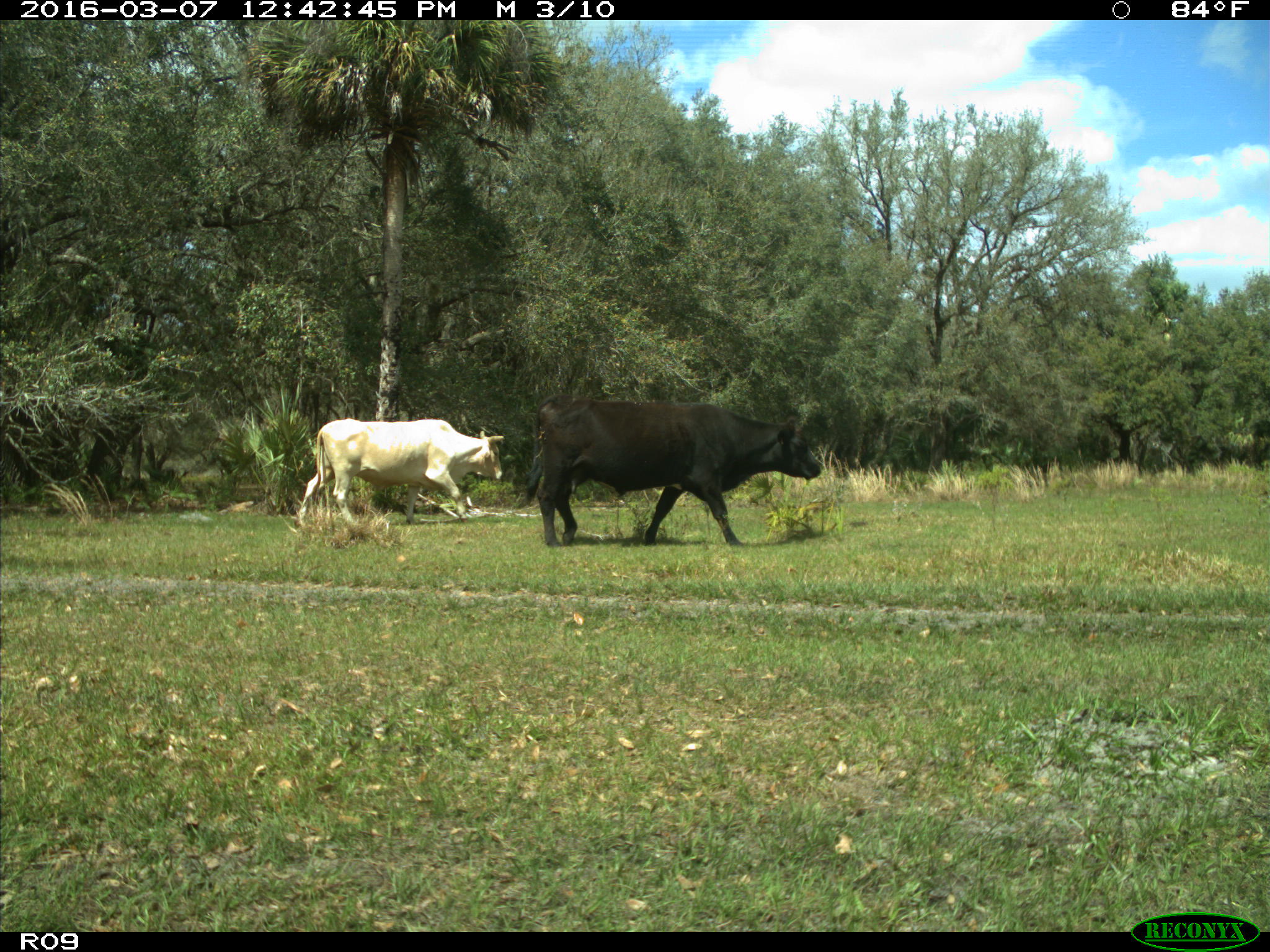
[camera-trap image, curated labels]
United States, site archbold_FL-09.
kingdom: Animalia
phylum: Chordata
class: Mammalia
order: Artiodactyla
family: Bovidae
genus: Bos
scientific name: Bos taurus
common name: domestic cow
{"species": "Bos taurus (domestic cow)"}